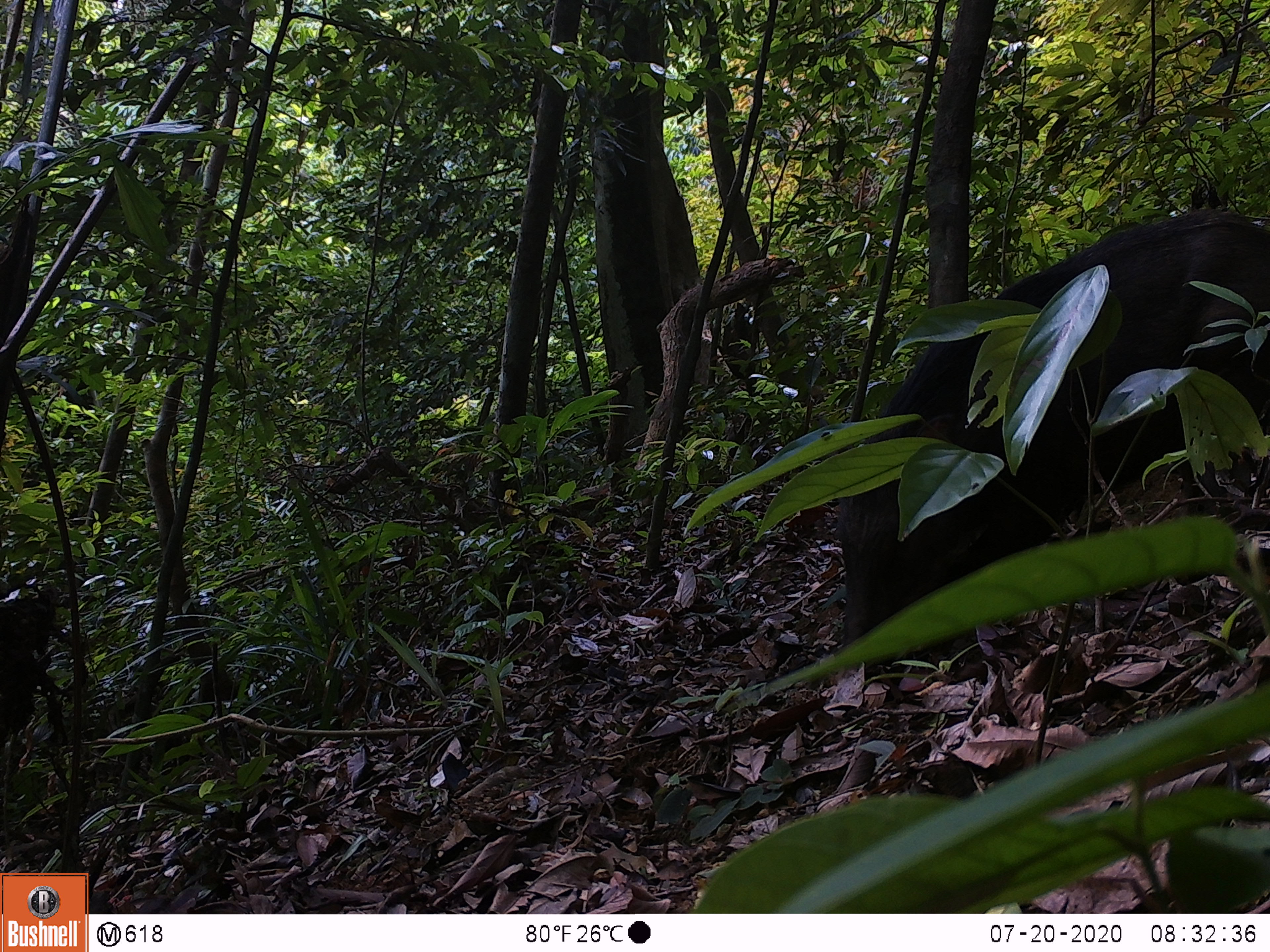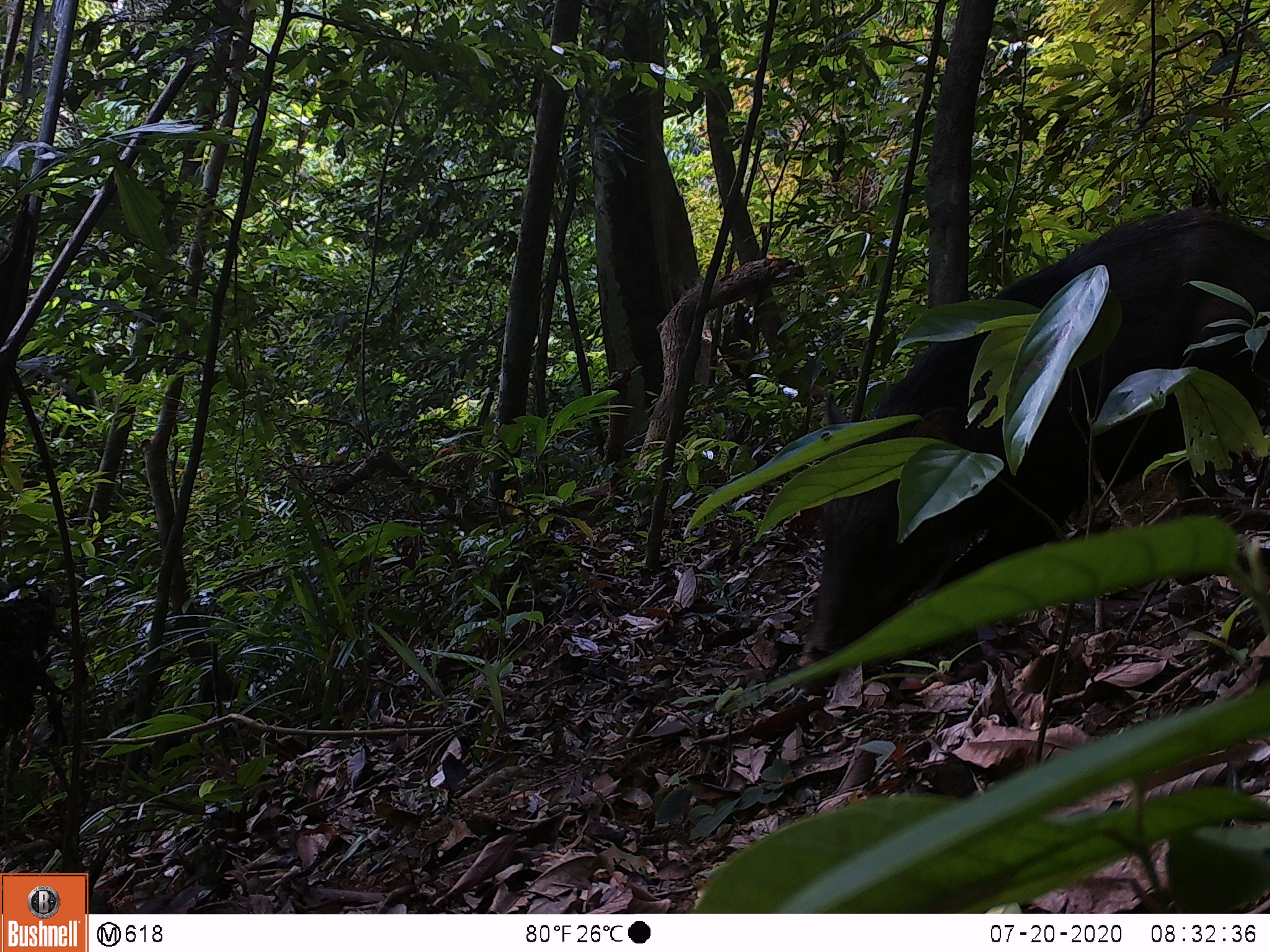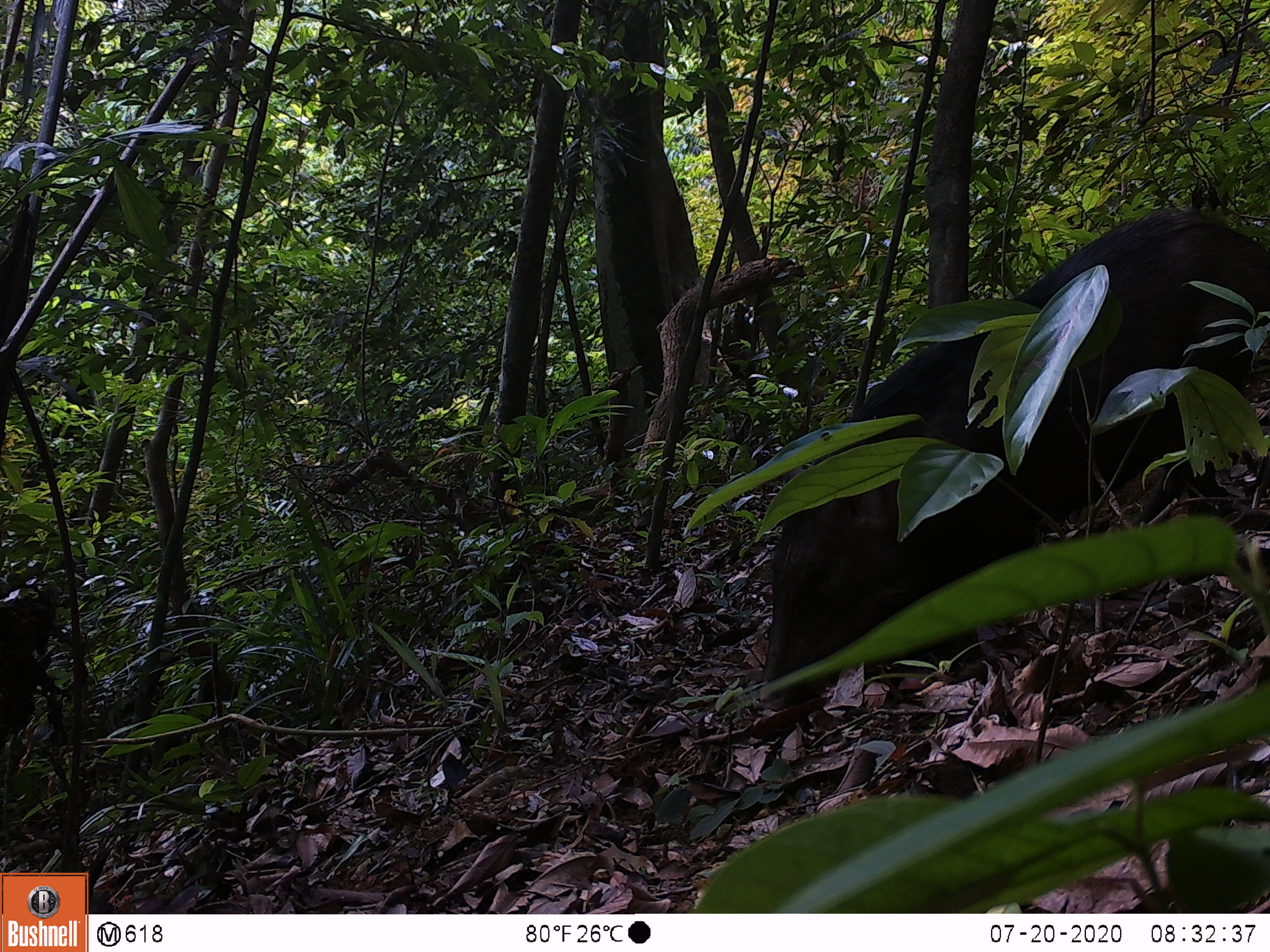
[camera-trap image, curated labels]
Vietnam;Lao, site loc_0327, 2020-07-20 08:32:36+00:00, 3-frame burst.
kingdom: Animalia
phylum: Chordata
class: Mammalia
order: Artiodactyla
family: Suidae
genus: Sus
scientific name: Sus scrofa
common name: eurasian wild pig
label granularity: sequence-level